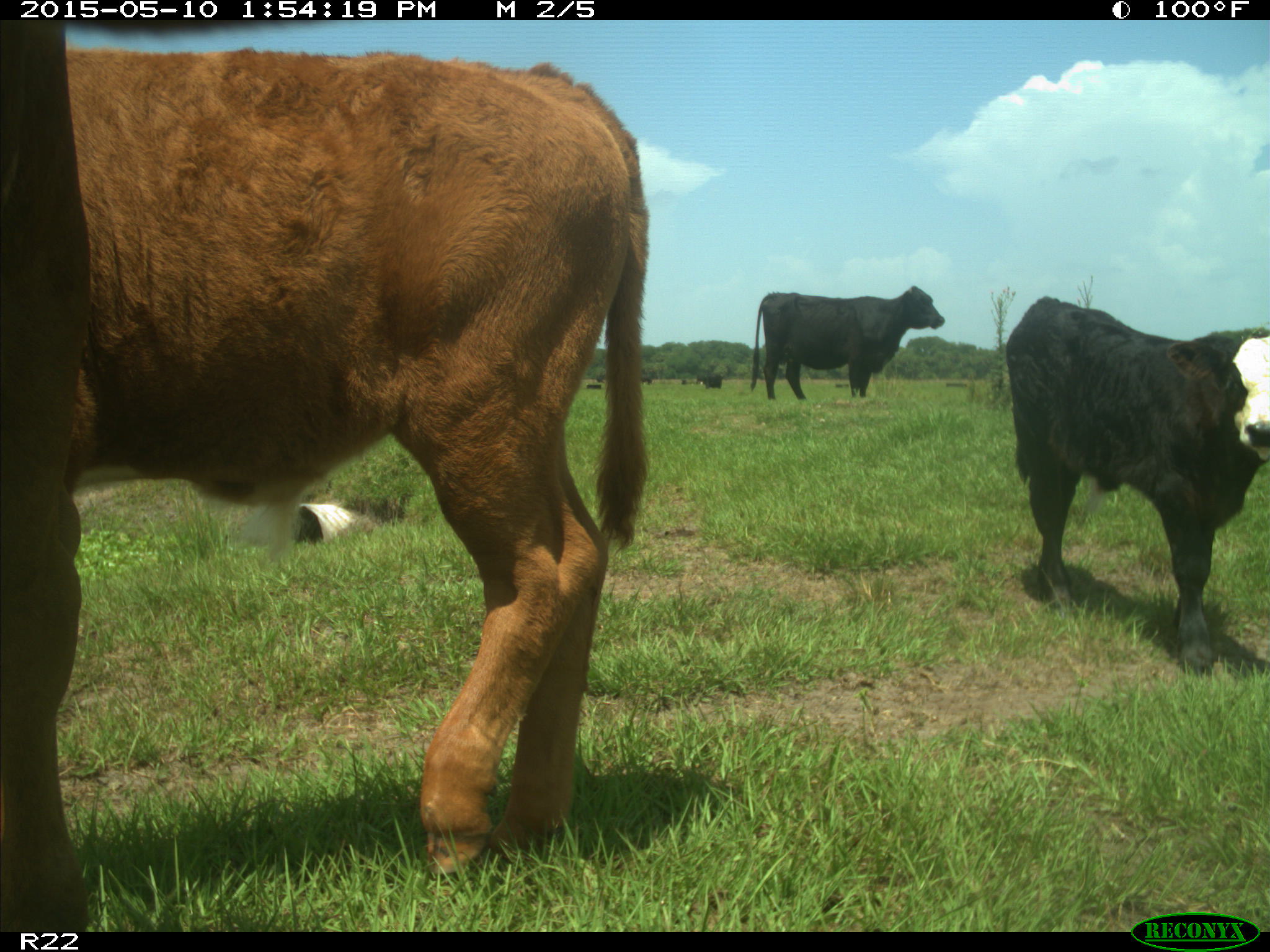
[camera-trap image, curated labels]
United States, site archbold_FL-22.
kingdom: Animalia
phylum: Chordata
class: Mammalia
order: Artiodactyla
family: Bovidae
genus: Bos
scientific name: Bos taurus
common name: domestic cow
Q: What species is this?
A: Bos taurus (domestic cow).